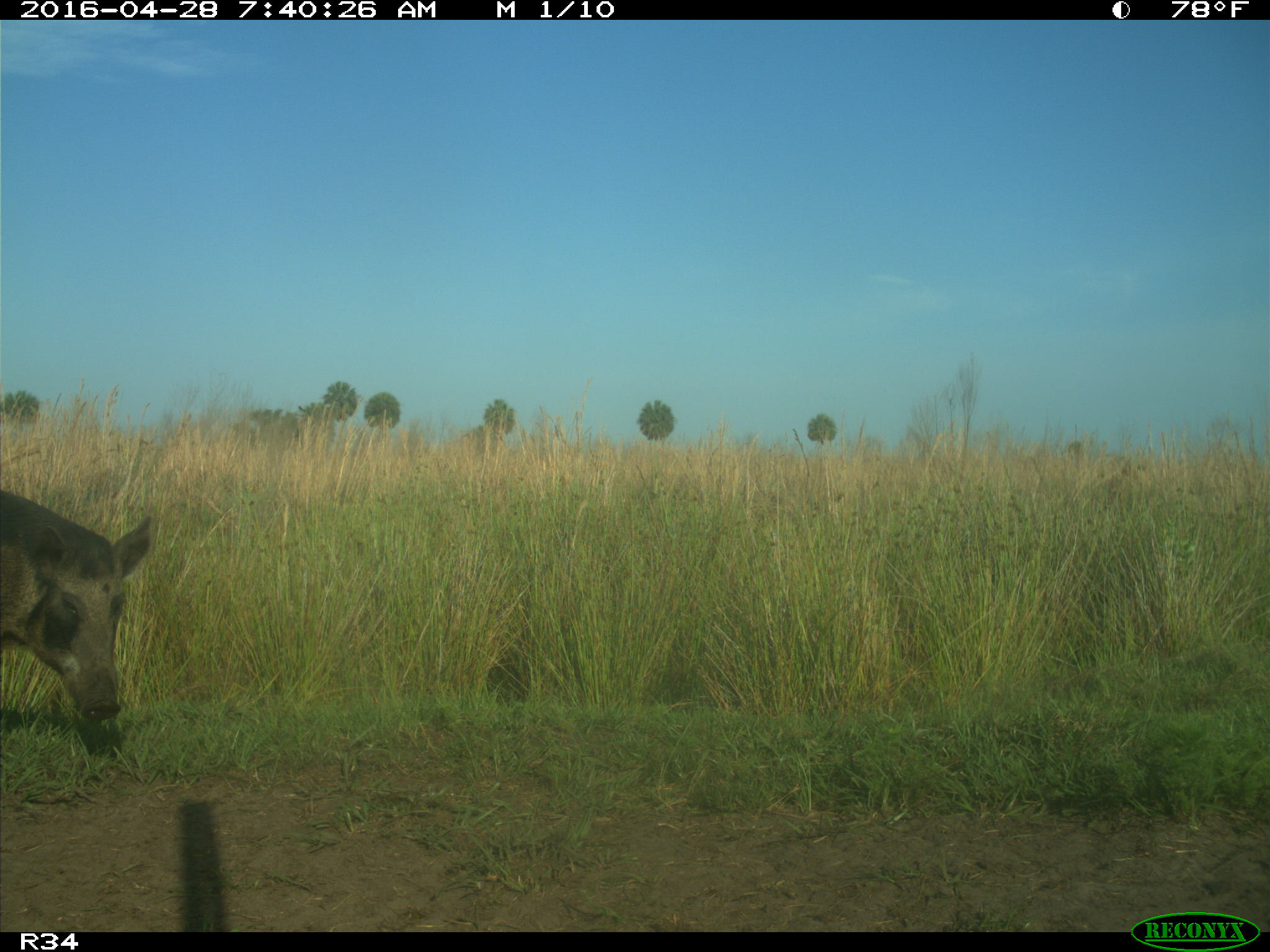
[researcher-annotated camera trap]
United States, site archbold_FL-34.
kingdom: Animalia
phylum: Chordata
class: Mammalia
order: Artiodactyla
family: Suidae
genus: Sus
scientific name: Sus scrofa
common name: wild boar